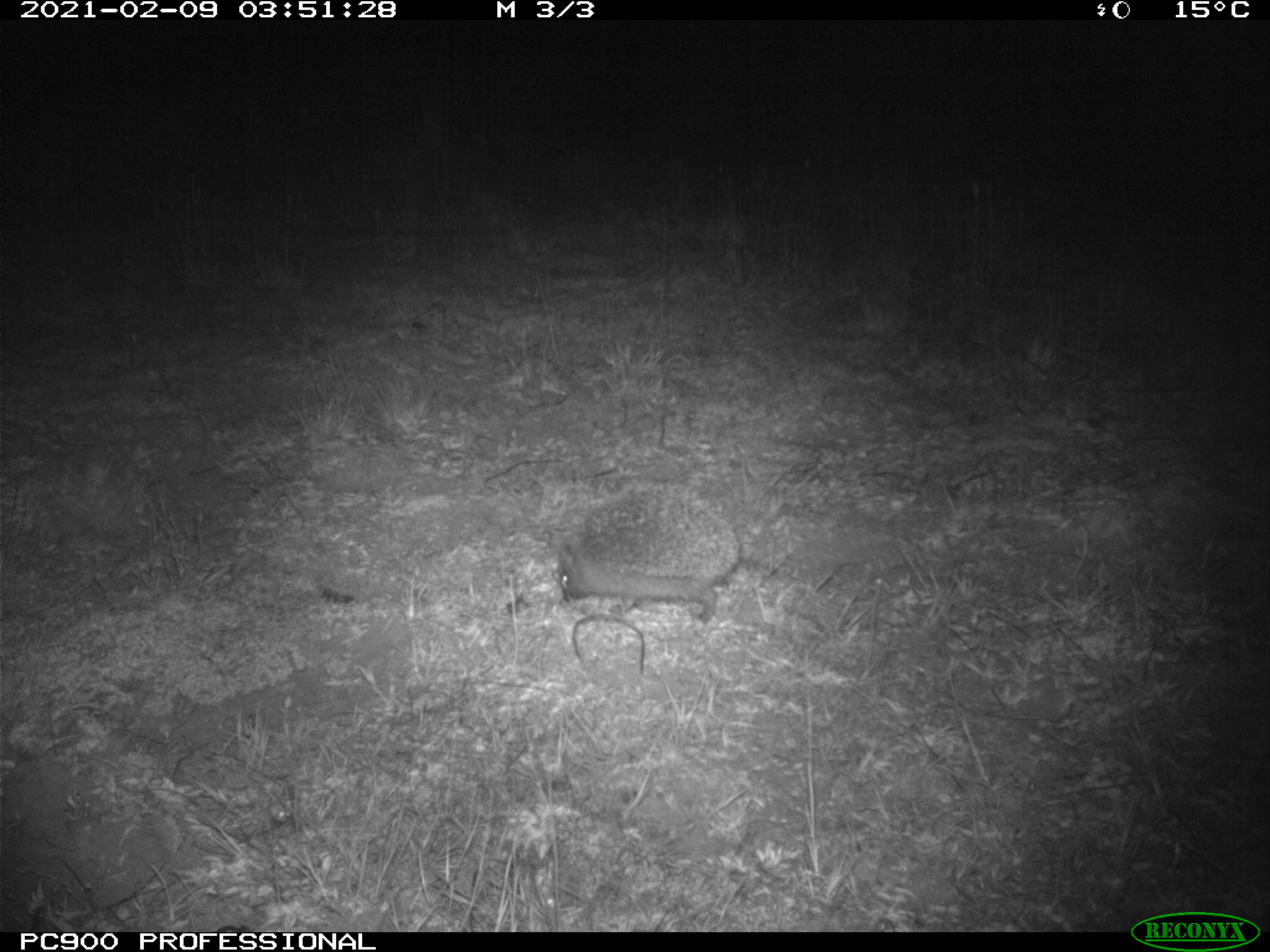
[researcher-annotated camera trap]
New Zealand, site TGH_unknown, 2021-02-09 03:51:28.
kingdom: Animalia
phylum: Chordata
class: Mammalia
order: Eulipotyphla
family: Erinaceidae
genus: Erinaceus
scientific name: Erinaceus europaeus europaeus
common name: european hedgehog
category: hedgehog